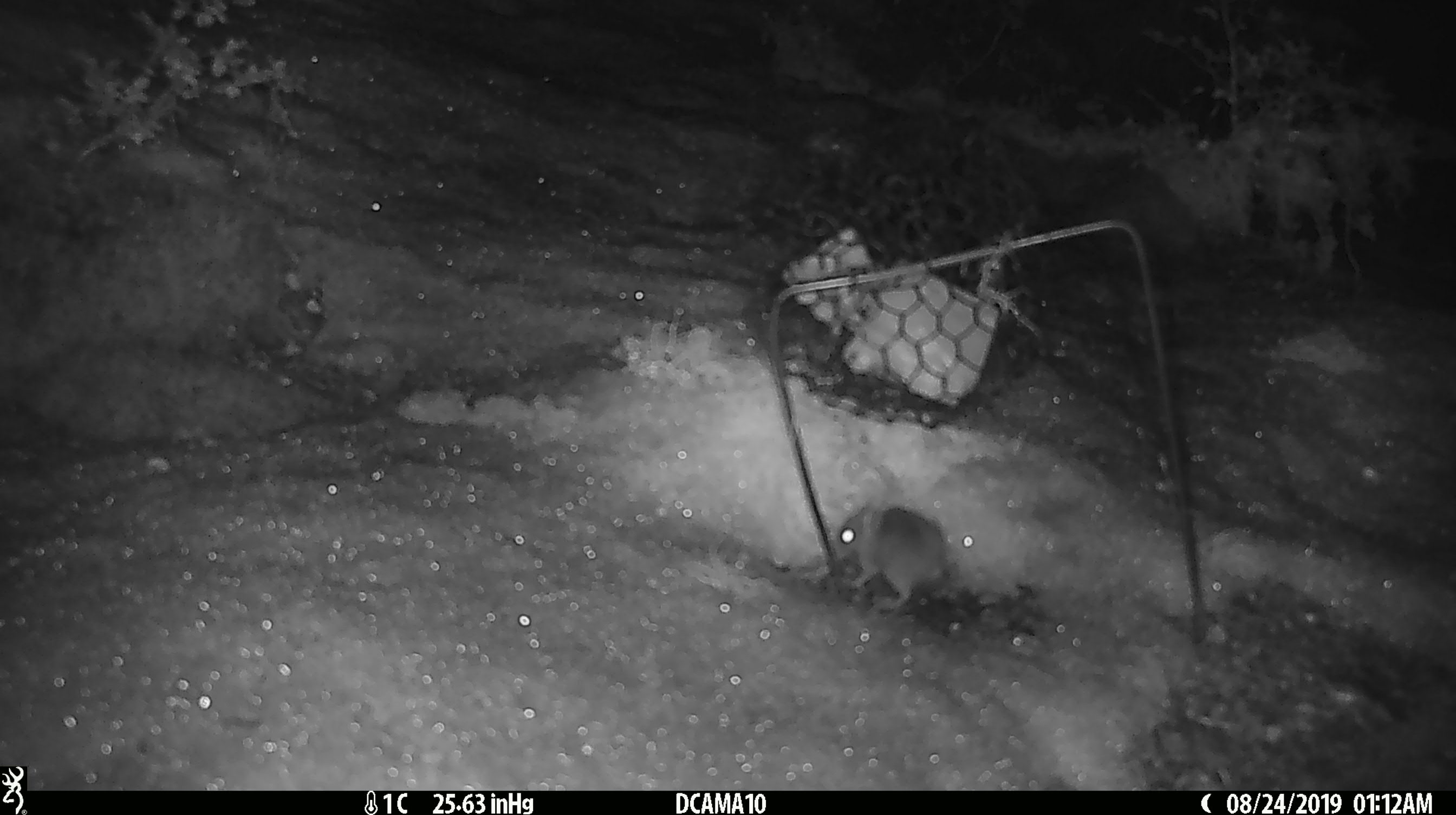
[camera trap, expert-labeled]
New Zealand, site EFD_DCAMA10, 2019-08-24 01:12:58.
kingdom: Animalia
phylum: Chordata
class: Mammalia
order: Rodentia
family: Muridae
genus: Mus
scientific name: Mus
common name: mouse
Mouse (Mus).